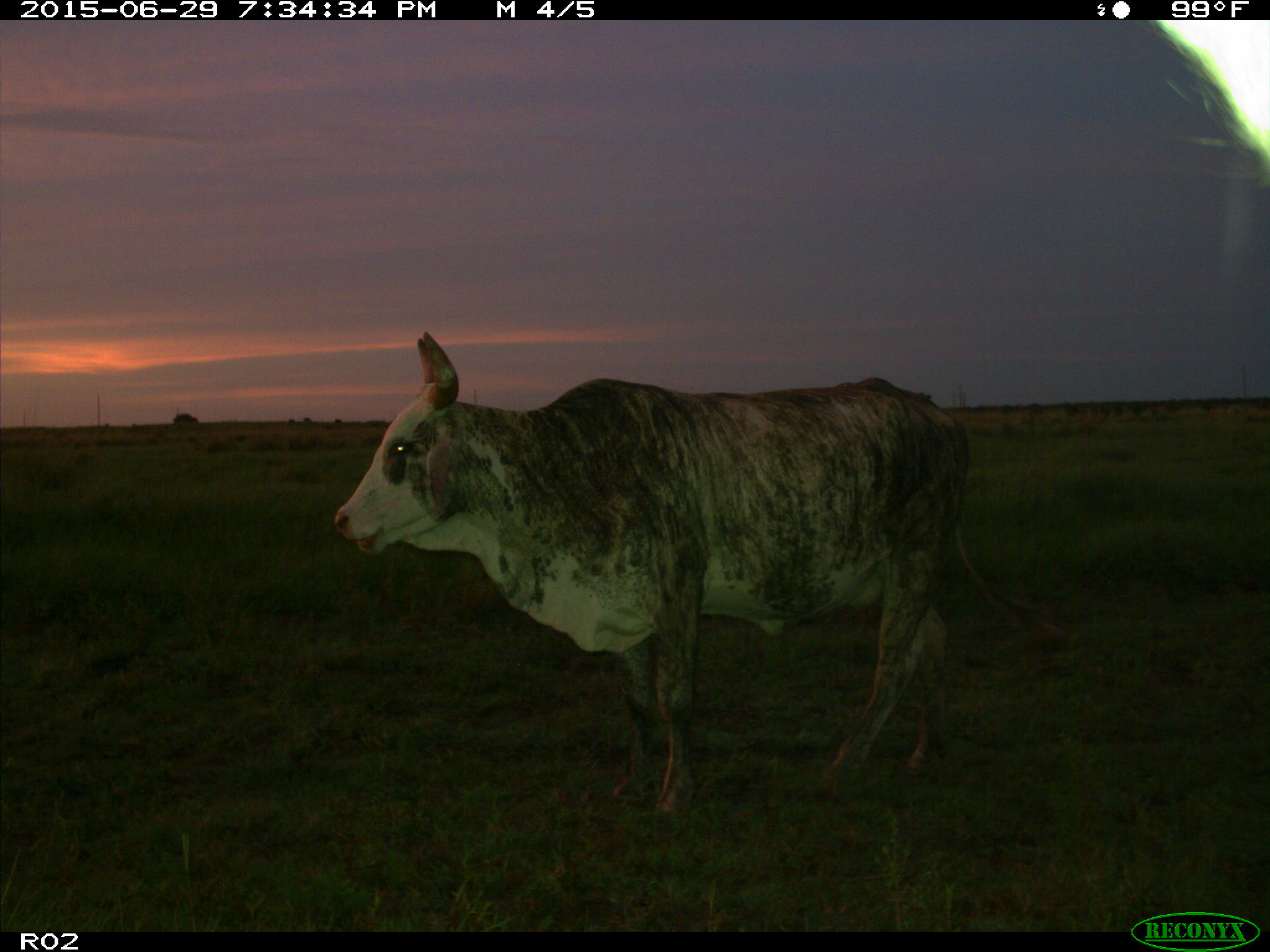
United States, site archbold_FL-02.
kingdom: Animalia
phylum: Chordata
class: Mammalia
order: Artiodactyla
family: Bovidae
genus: Bos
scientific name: Bos taurus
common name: domestic cow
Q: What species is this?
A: Bos taurus (domestic cow).